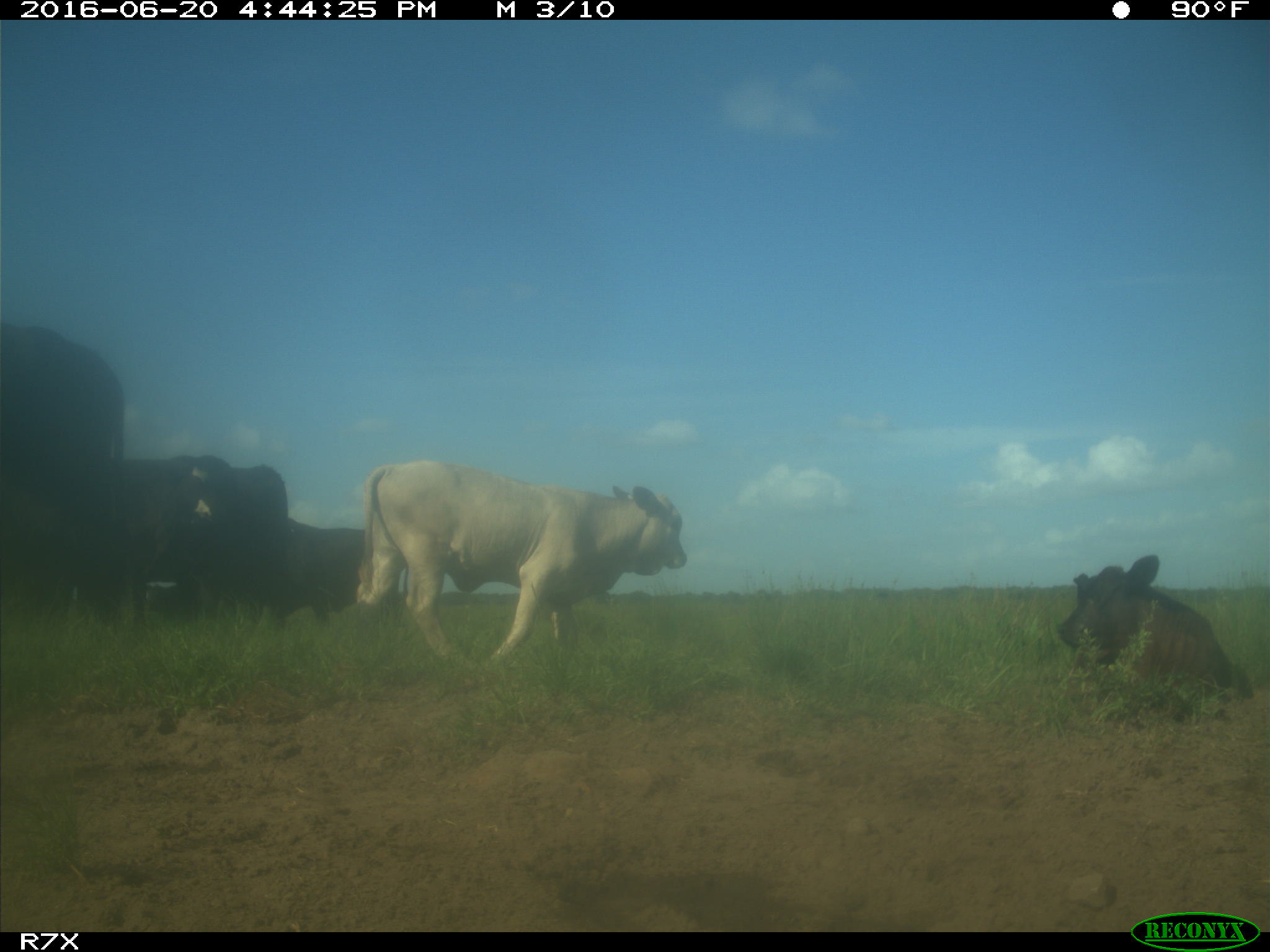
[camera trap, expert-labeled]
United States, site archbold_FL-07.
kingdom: Animalia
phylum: Chordata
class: Mammalia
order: Artiodactyla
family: Bovidae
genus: Bos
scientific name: Bos taurus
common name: domestic cow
Bos taurus (domestic cow).